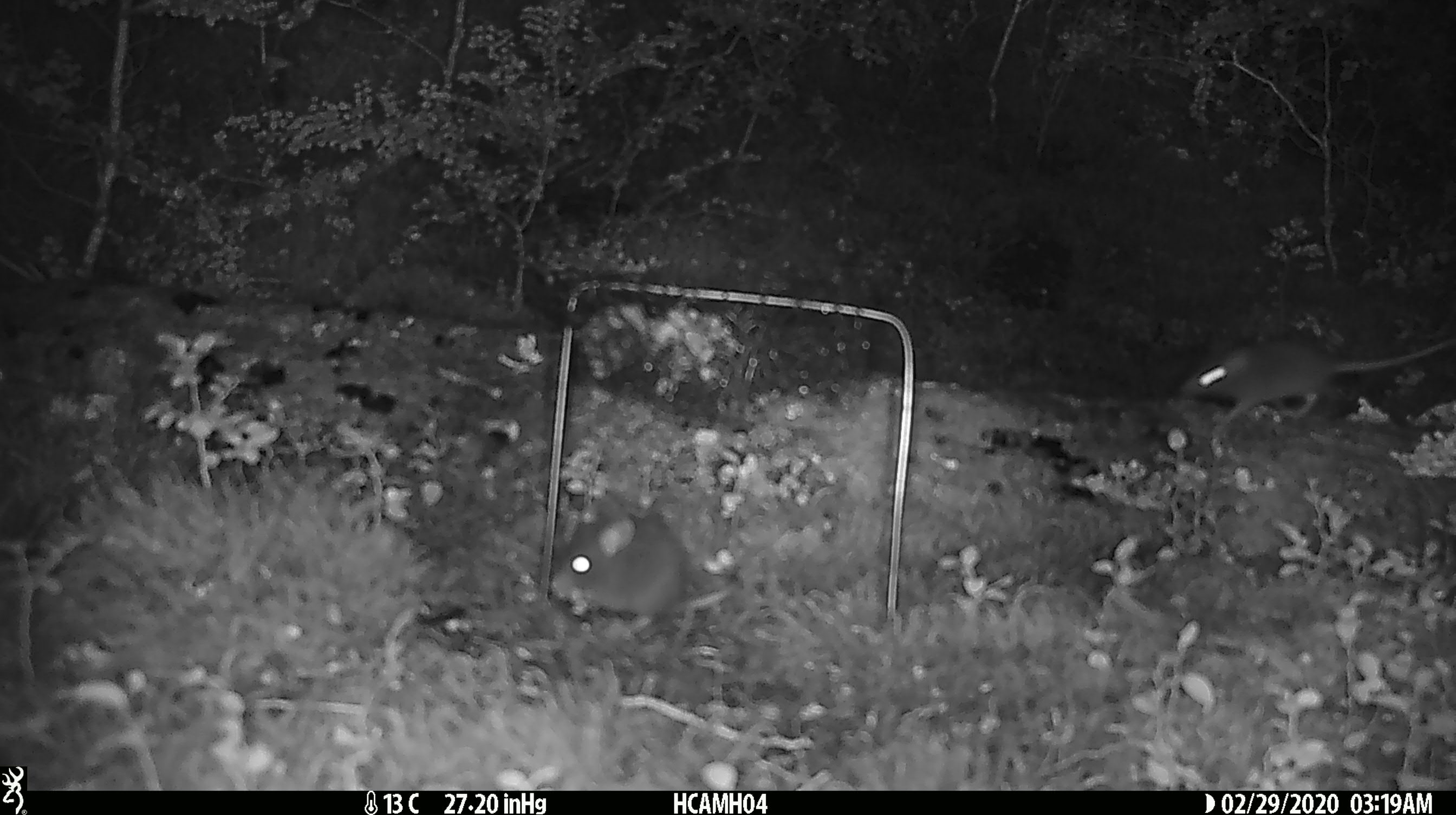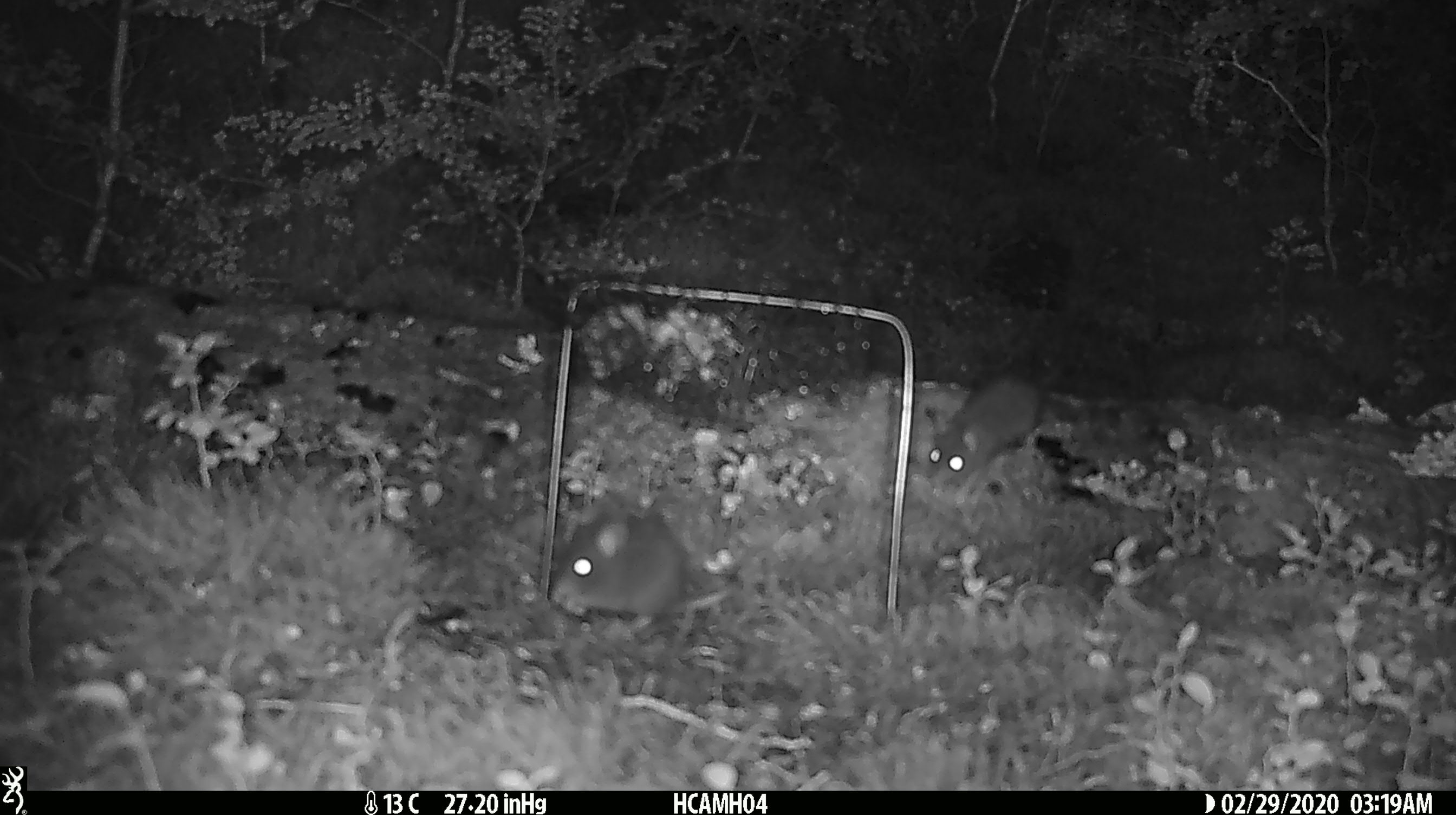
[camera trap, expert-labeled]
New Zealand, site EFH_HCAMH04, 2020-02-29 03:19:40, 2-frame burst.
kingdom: Animalia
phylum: Chordata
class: Mammalia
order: Rodentia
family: Muridae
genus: Mus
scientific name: Mus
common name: mouse